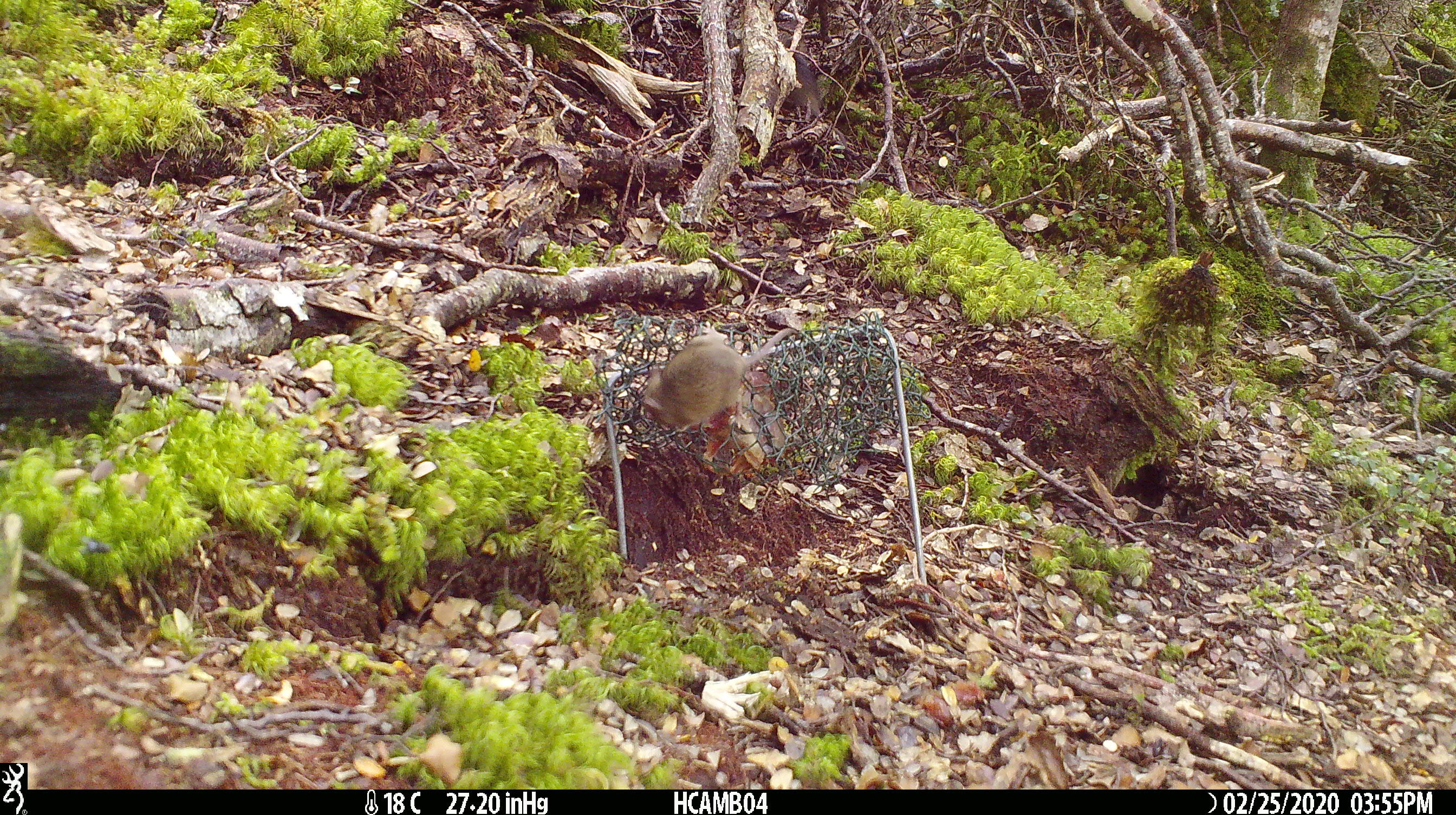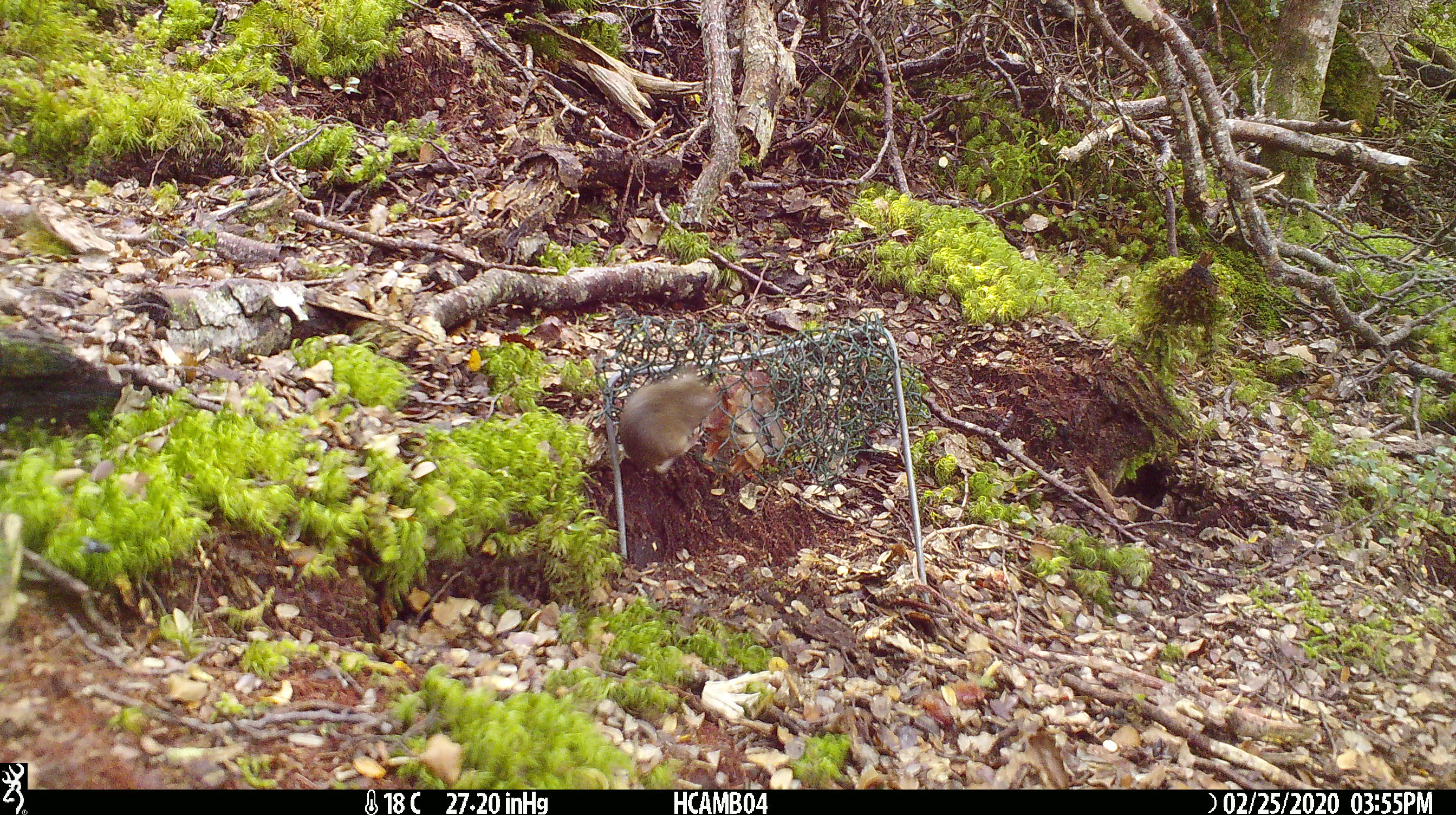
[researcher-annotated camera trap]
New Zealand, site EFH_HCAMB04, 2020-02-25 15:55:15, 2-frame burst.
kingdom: Animalia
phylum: Chordata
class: Mammalia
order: Rodentia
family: Muridae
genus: Mus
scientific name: Mus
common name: mouse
Mouse (Mus).